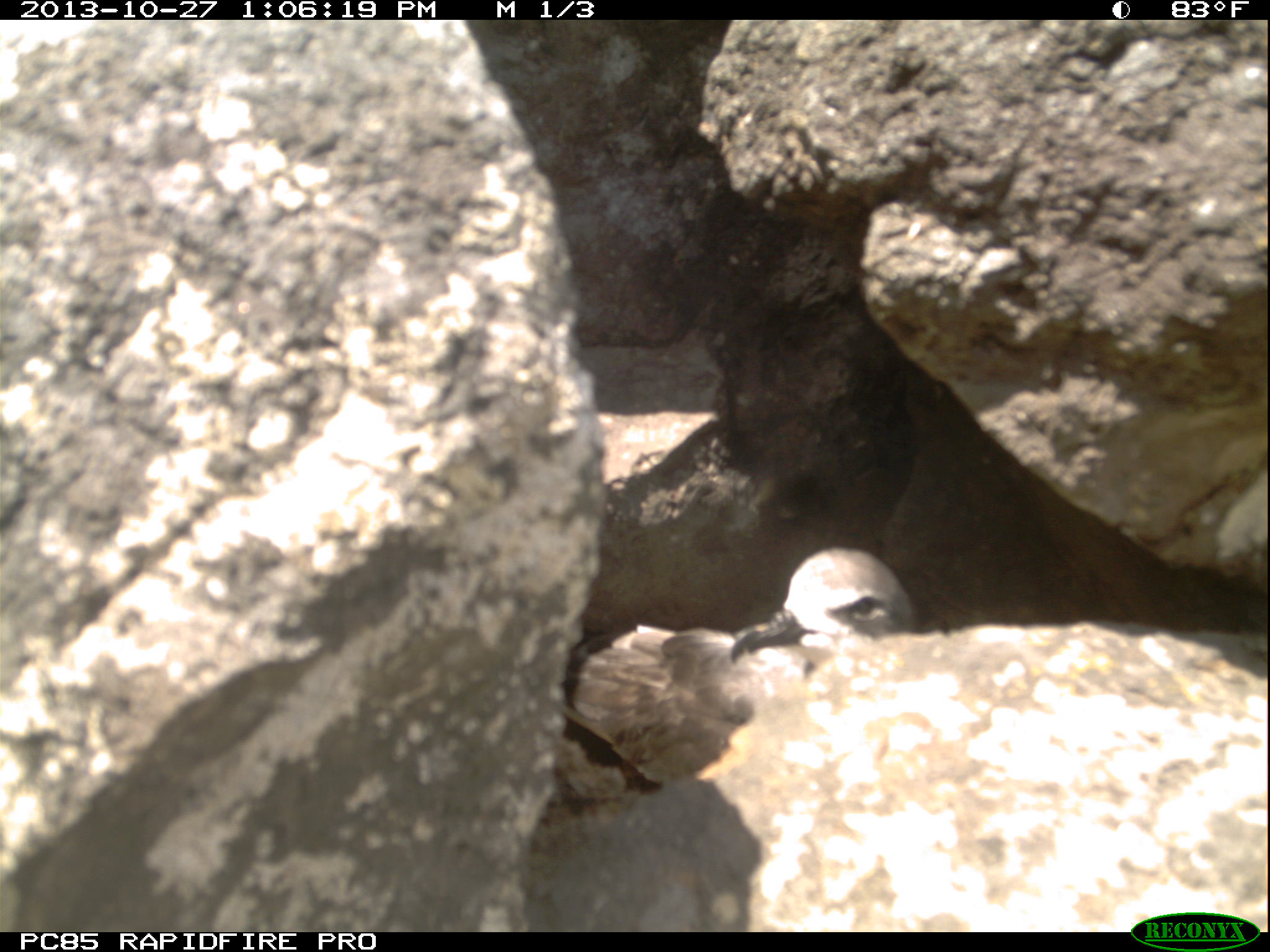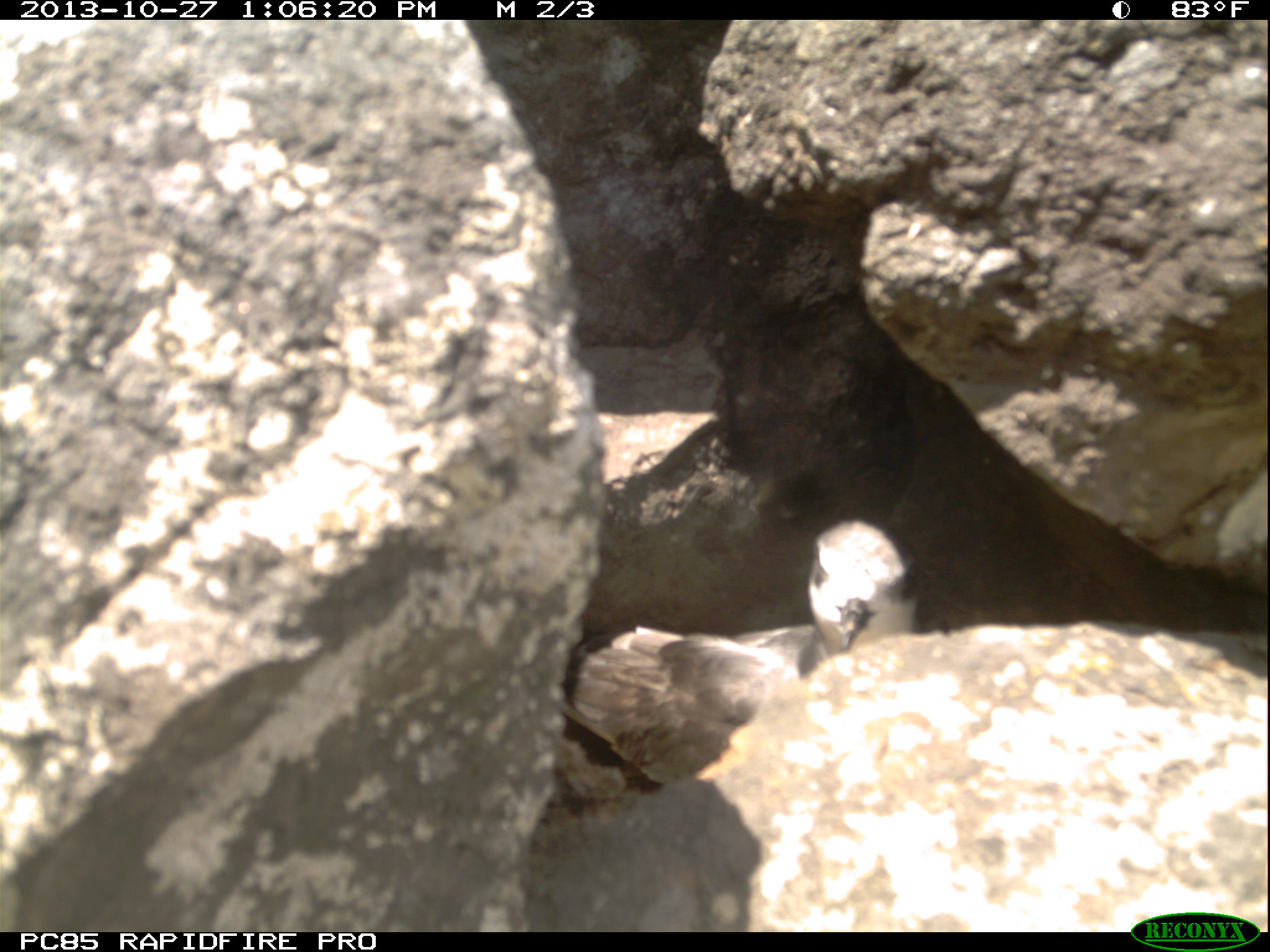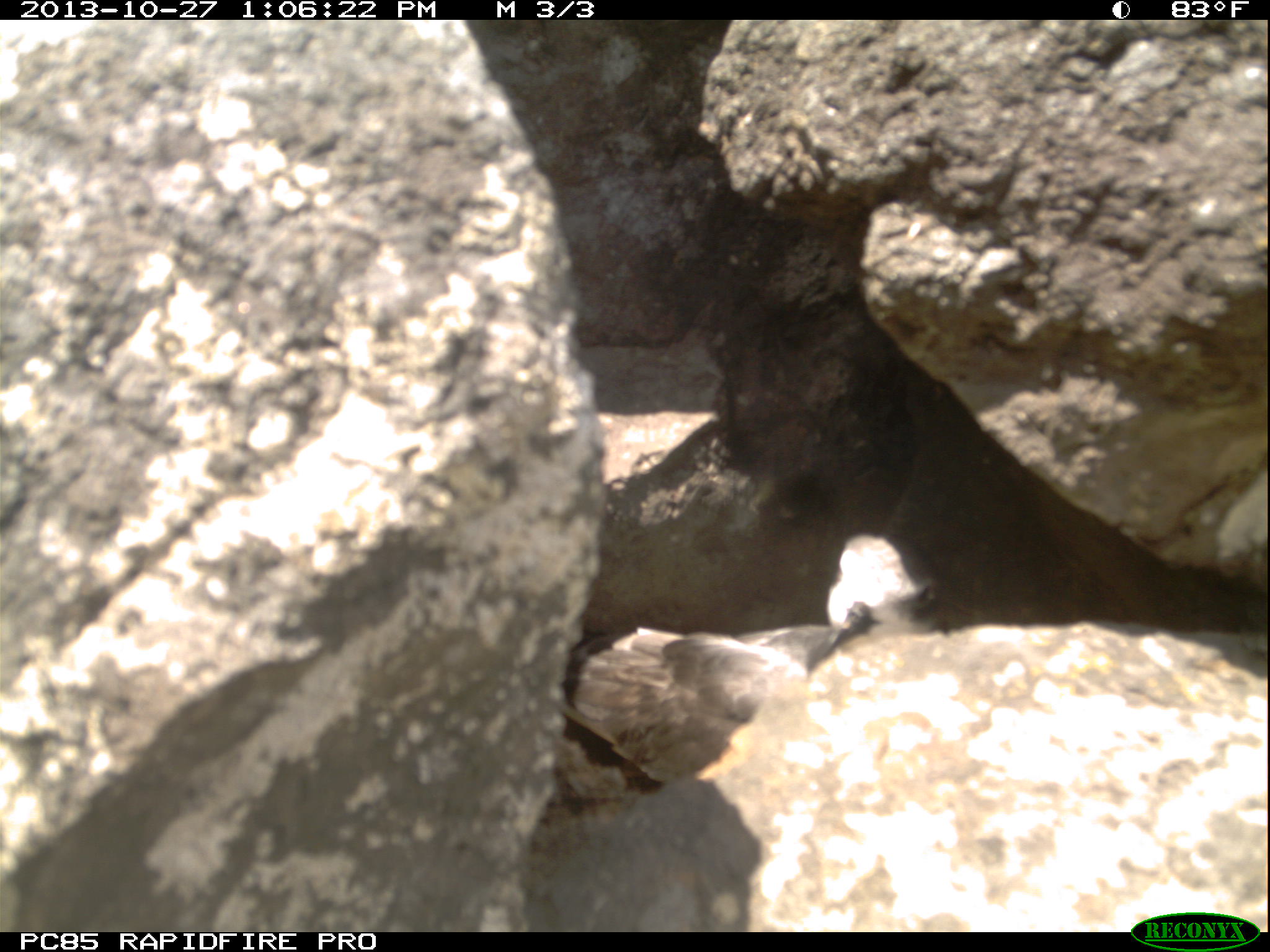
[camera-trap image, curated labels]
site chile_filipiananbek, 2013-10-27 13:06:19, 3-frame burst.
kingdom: Animalia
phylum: Chordata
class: Aves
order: Procellariiformes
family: Procellariidae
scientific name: Procellariidae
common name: petrel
Petrel (Procellariidae).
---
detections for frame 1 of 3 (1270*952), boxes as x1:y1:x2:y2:
petrel: 561:547:915:776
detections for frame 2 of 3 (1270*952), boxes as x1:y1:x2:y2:
petrel: 559:519:919:791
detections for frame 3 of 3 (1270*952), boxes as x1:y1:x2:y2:
petrel: 558:531:940:808